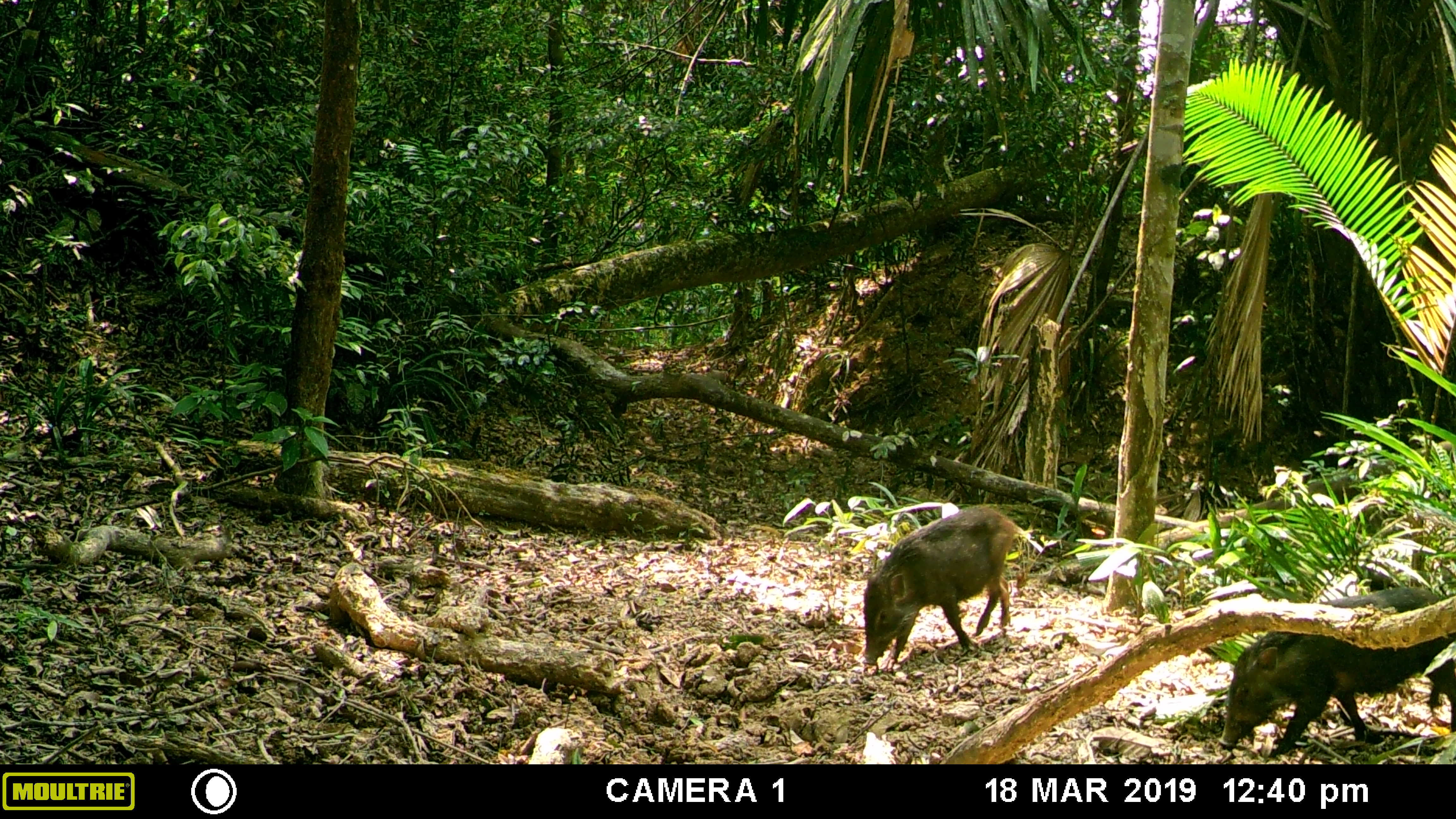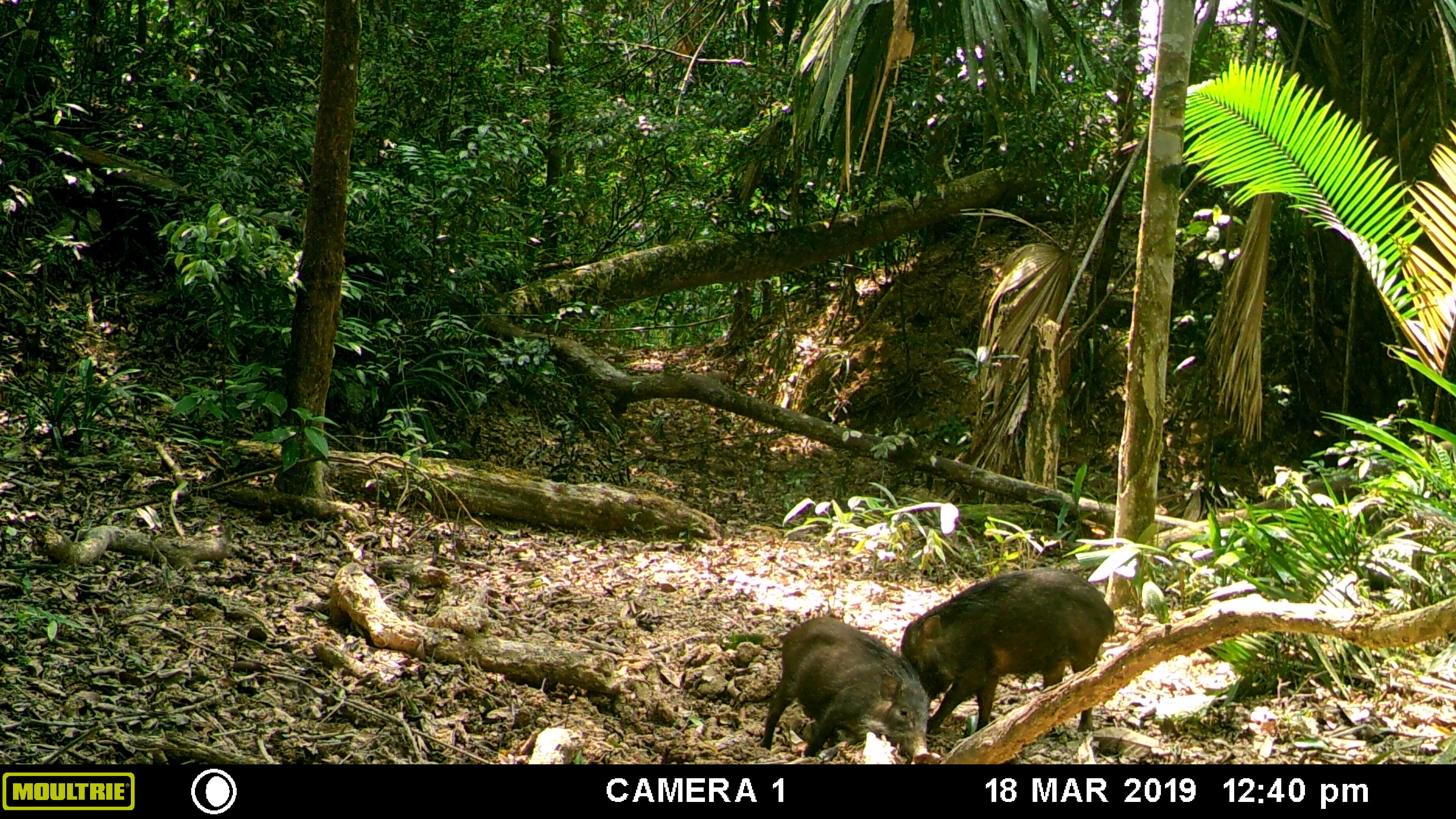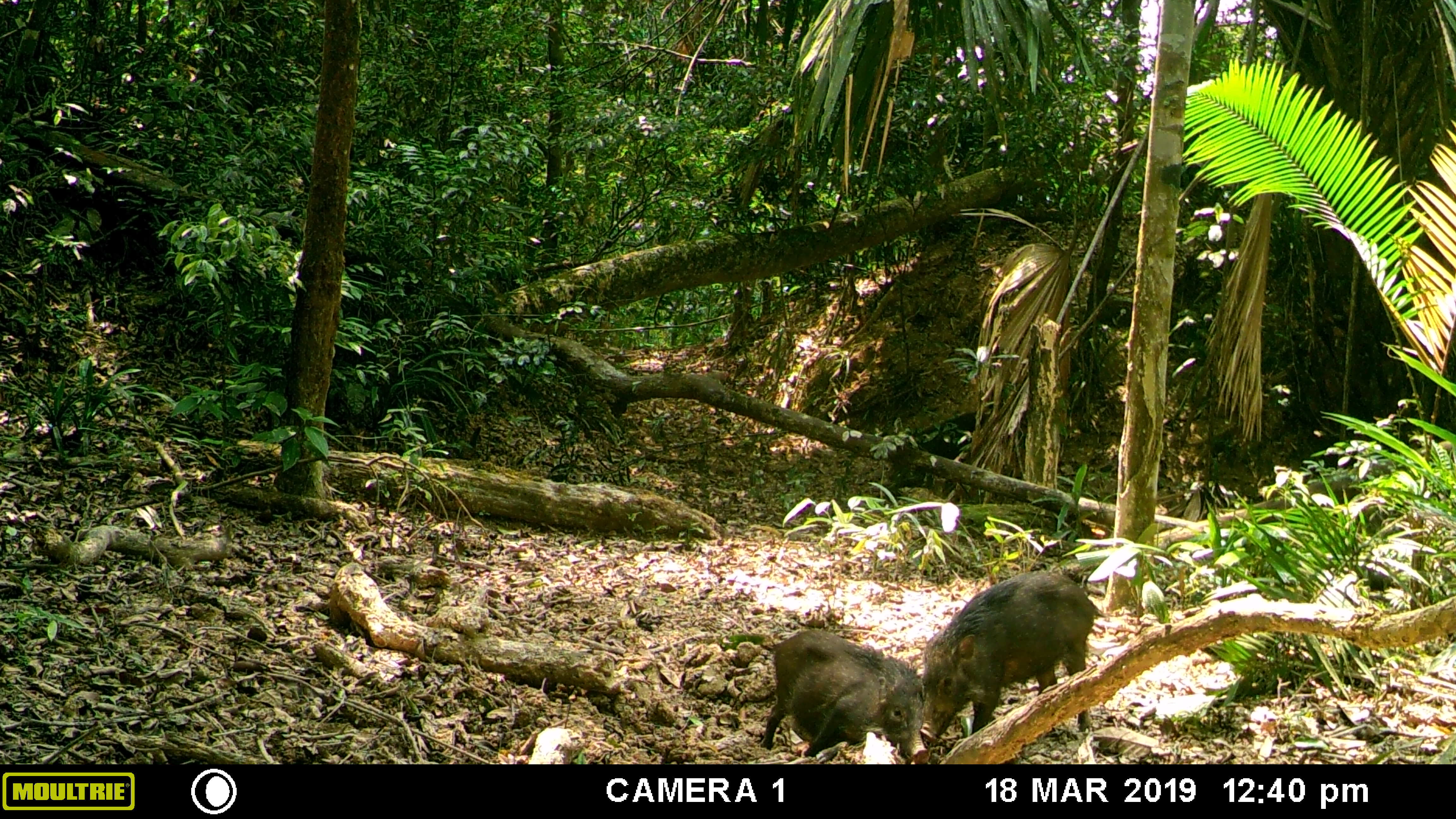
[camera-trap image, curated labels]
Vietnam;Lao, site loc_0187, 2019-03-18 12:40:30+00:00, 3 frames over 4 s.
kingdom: Animalia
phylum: Chordata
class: Mammalia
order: Artiodactyla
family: Suidae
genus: Sus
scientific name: Sus scrofa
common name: eurasian wild pig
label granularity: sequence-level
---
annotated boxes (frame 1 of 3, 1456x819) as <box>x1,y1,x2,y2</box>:
eurasian wild pig: <box>1215,586,1456,757</box>; <box>862,503,1028,670</box>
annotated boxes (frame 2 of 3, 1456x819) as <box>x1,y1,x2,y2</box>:
eurasian wild pig: <box>900,566,1122,735</box>; <box>759,615,929,764</box>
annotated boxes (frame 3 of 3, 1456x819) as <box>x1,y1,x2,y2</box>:
eurasian wild pig: <box>921,570,1101,742</box>; <box>762,629,930,764</box>